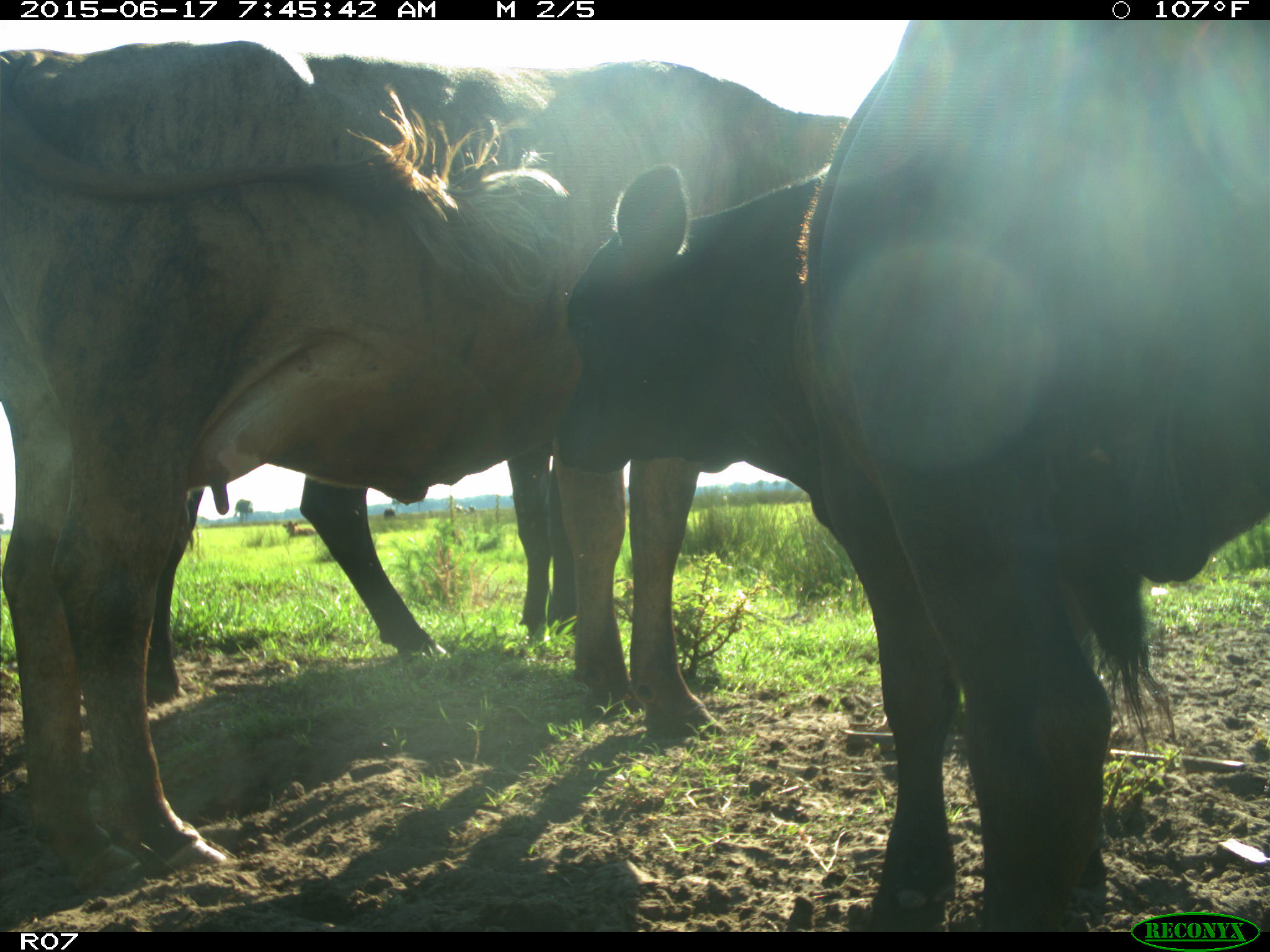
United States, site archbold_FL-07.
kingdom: Animalia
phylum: Chordata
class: Mammalia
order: Artiodactyla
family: Bovidae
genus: Bos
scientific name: Bos taurus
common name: domestic cow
Bos taurus (domestic cow).